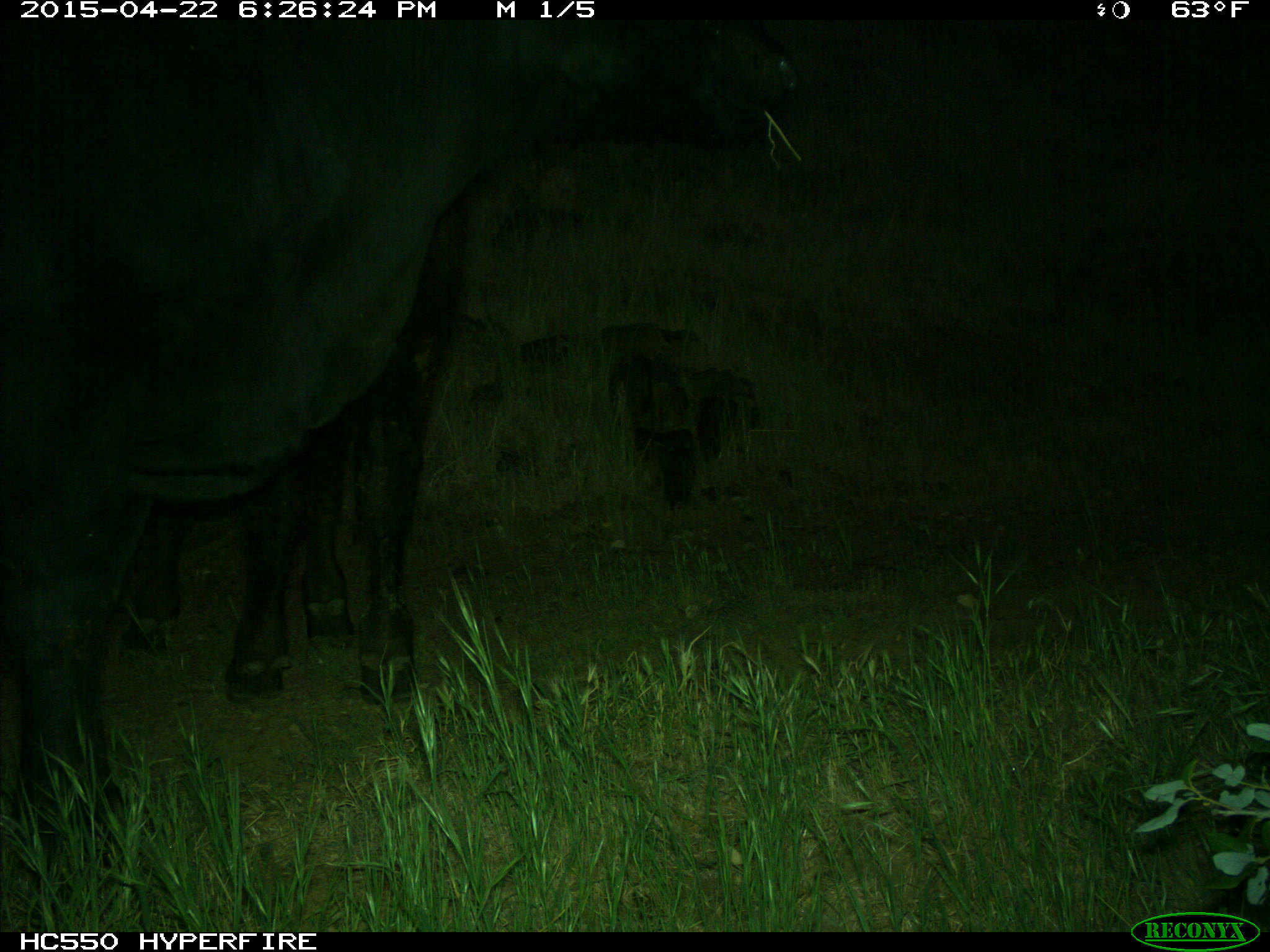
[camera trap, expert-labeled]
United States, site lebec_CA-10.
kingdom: Animalia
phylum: Chordata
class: Mammalia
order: Artiodactyla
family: Bovidae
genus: Bos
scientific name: Bos taurus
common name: domestic cow